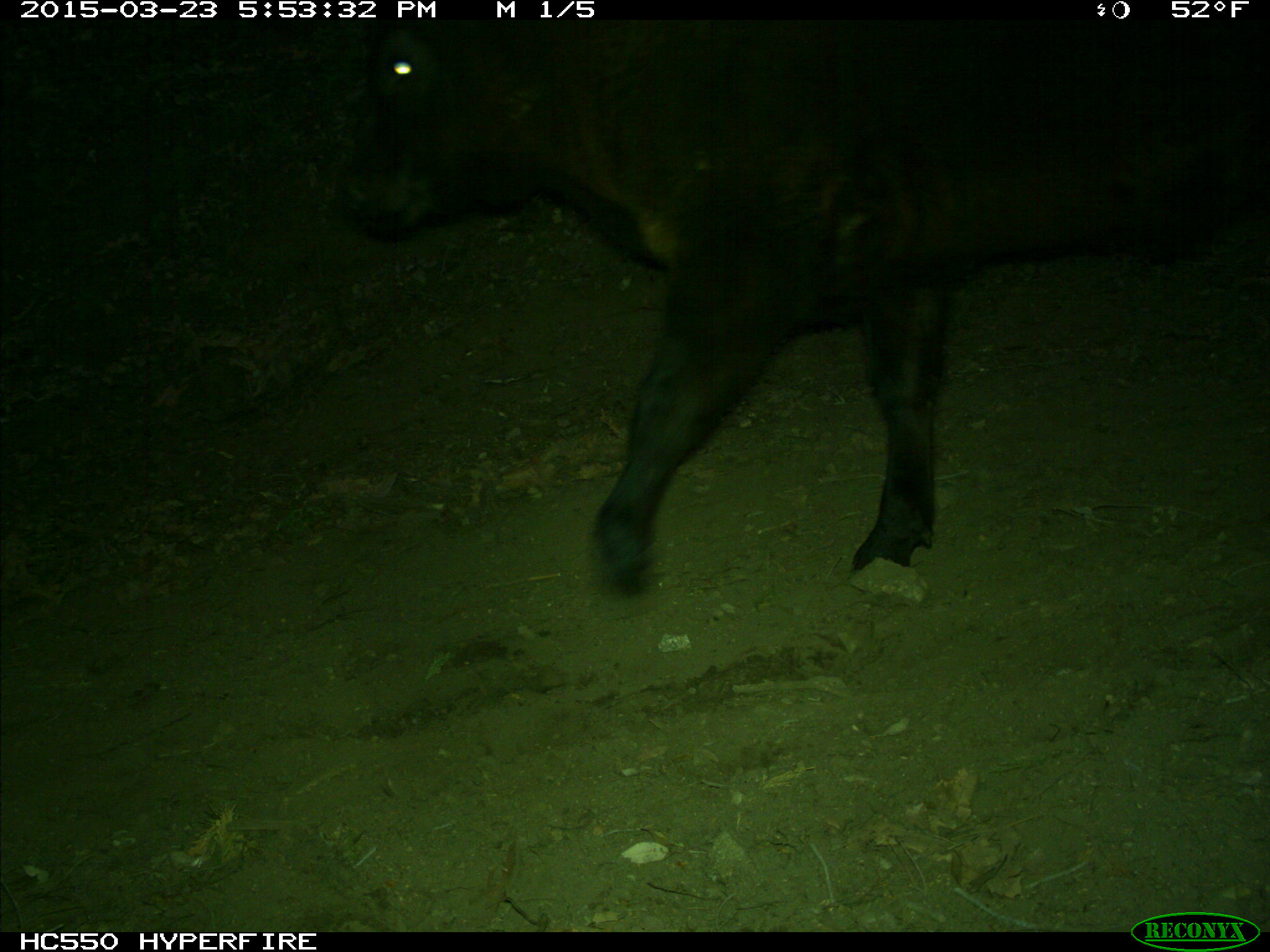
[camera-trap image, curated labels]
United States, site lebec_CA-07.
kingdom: Animalia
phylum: Chordata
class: Mammalia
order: Artiodactyla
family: Bovidae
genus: Bos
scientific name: Bos taurus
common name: domestic cow